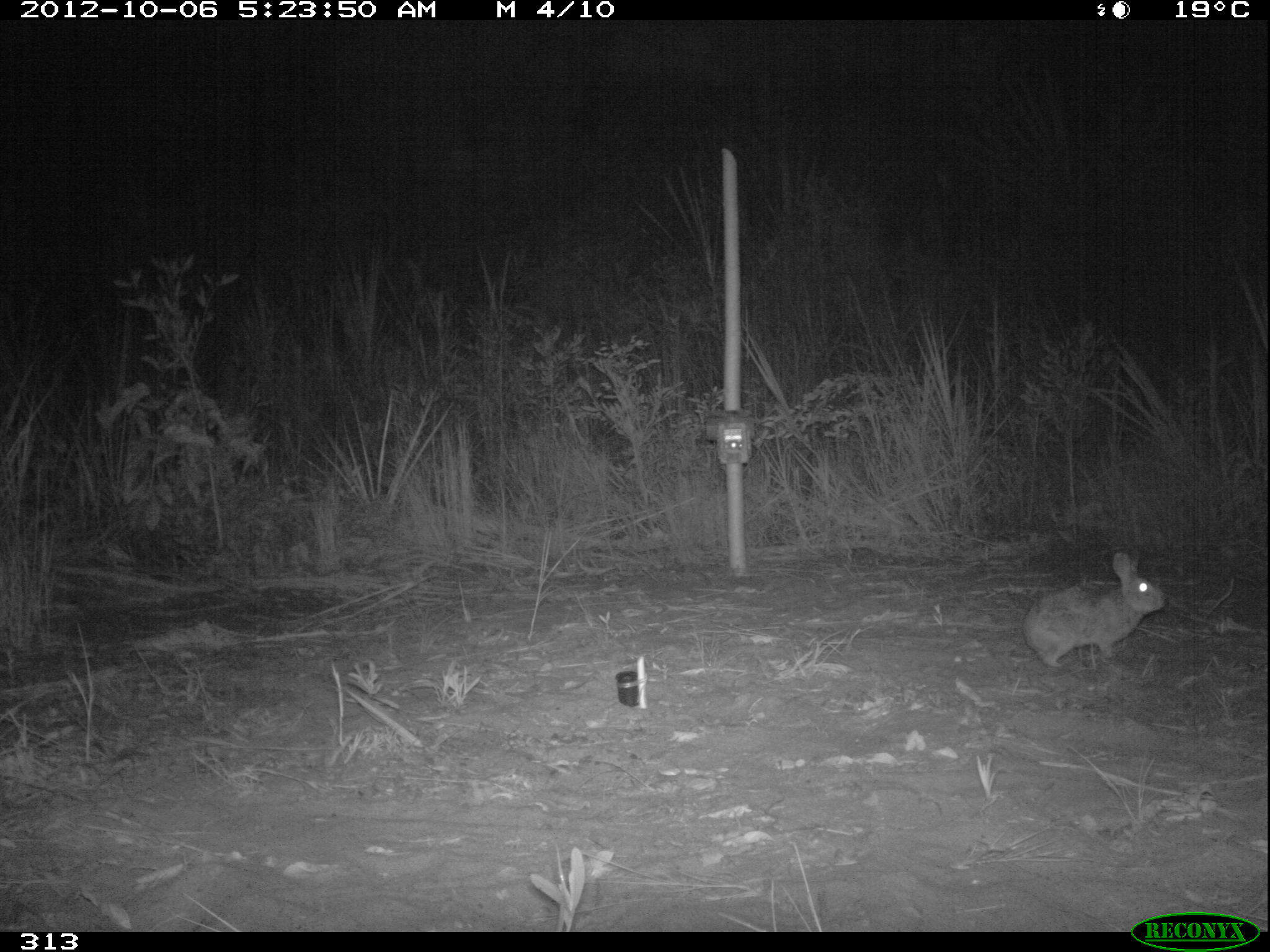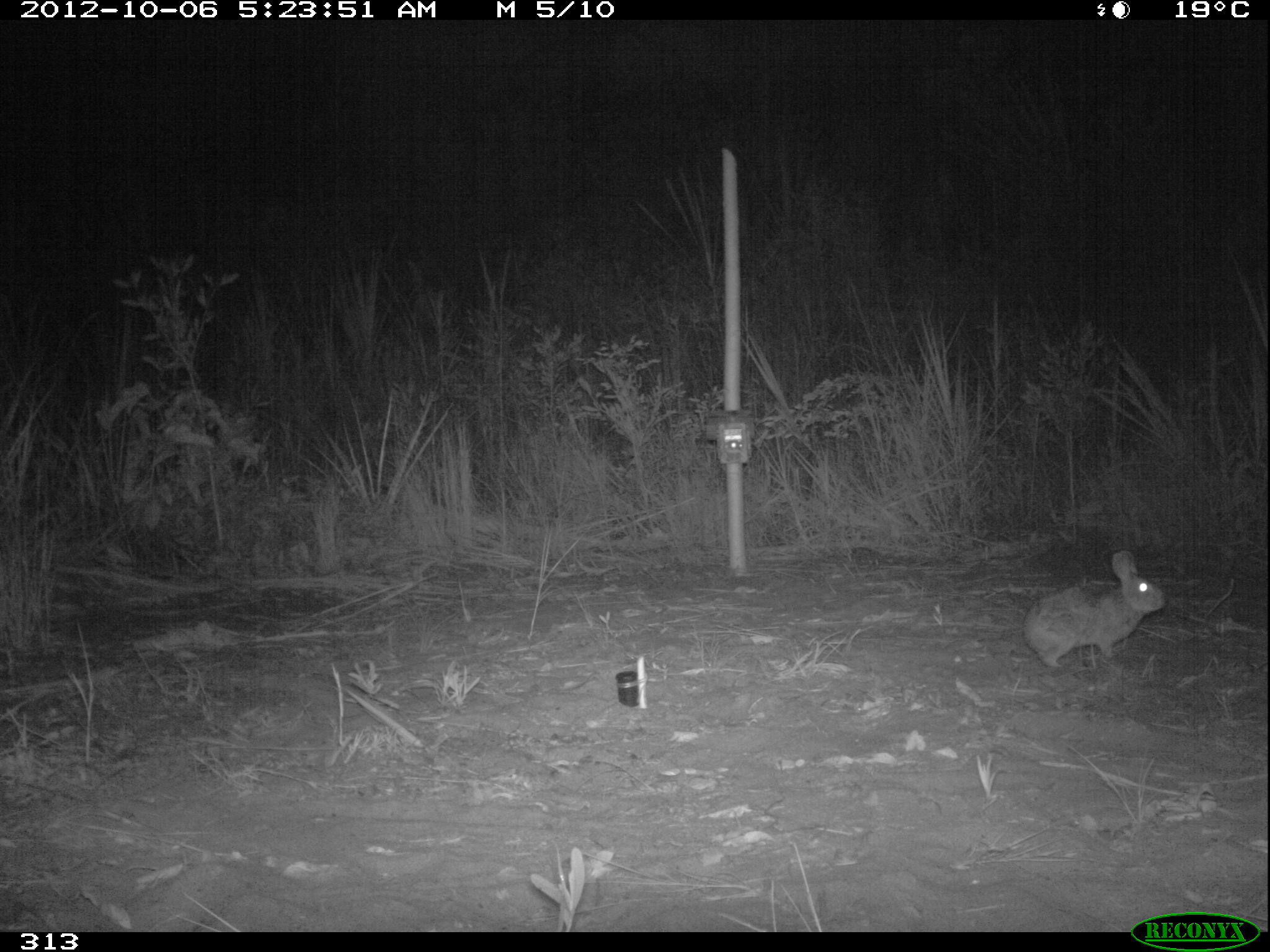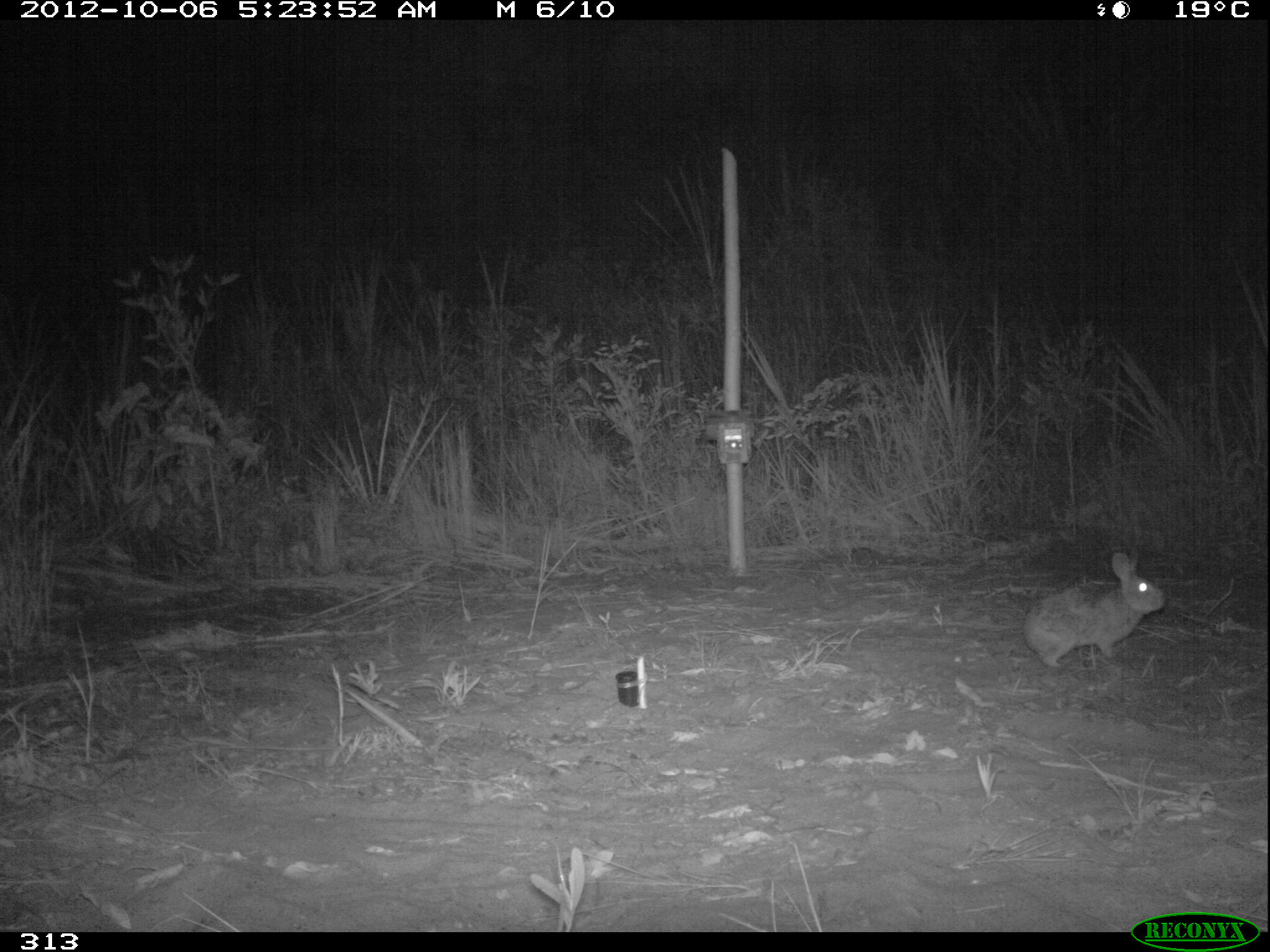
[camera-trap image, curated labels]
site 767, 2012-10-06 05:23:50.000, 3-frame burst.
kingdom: Animalia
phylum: Chordata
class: Mammalia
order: Lagomorpha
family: Leporidae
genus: Sylvilagus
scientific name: Sylvilagus brasiliensis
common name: tapeti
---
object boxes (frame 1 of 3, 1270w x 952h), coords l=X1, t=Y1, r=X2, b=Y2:
sylvilagus brasiliensis: l=1023, t=552, r=1166, b=666